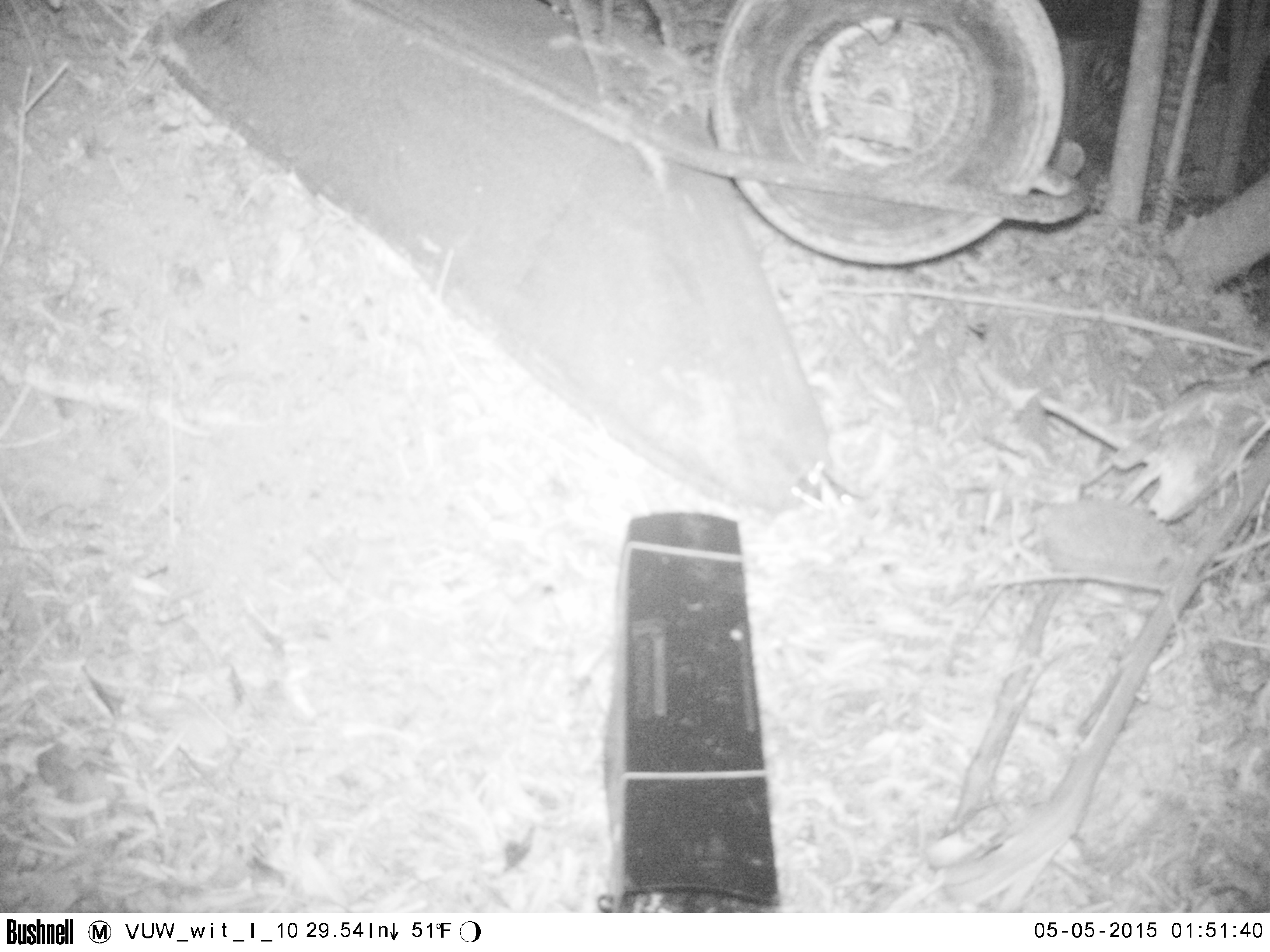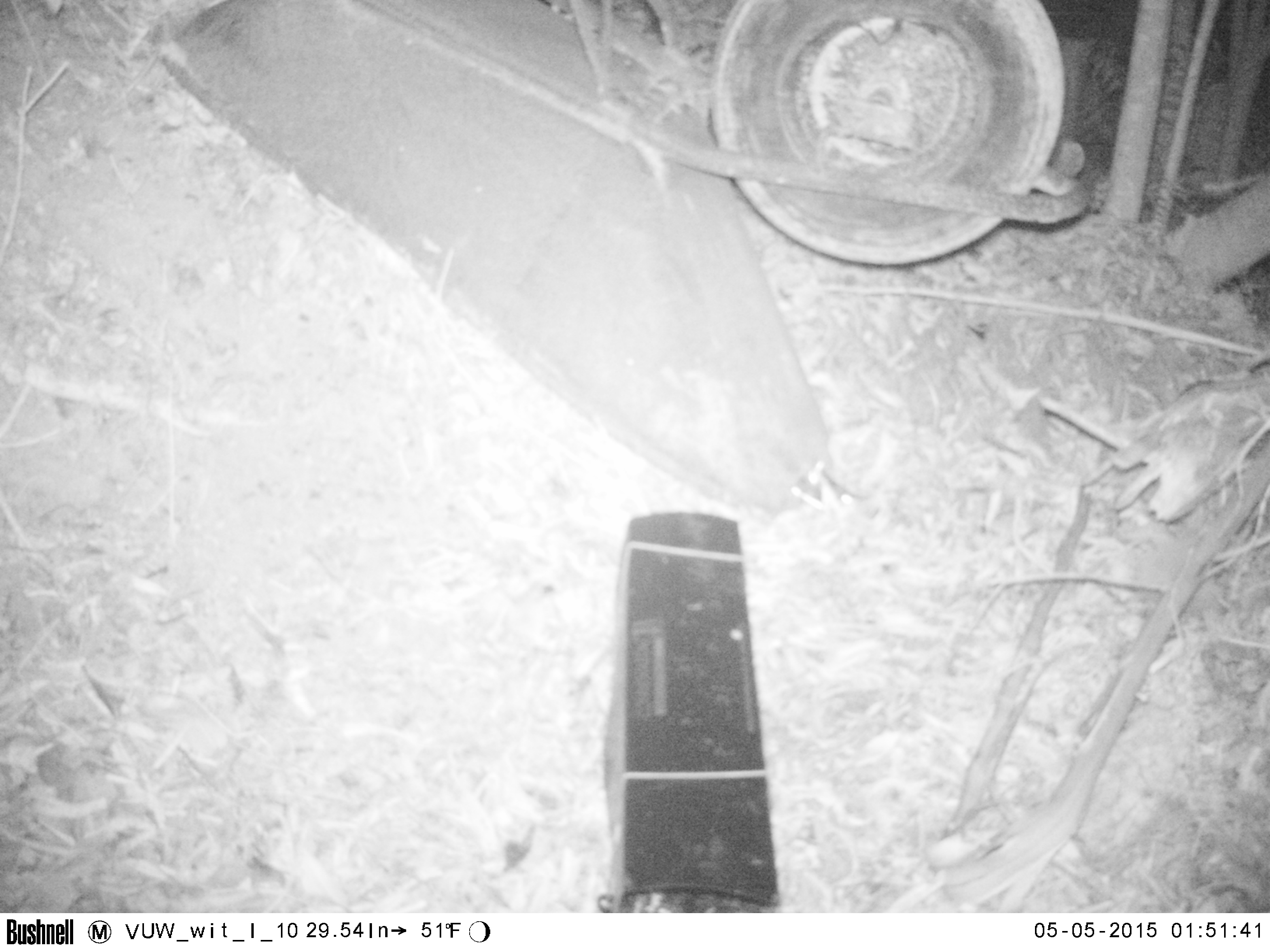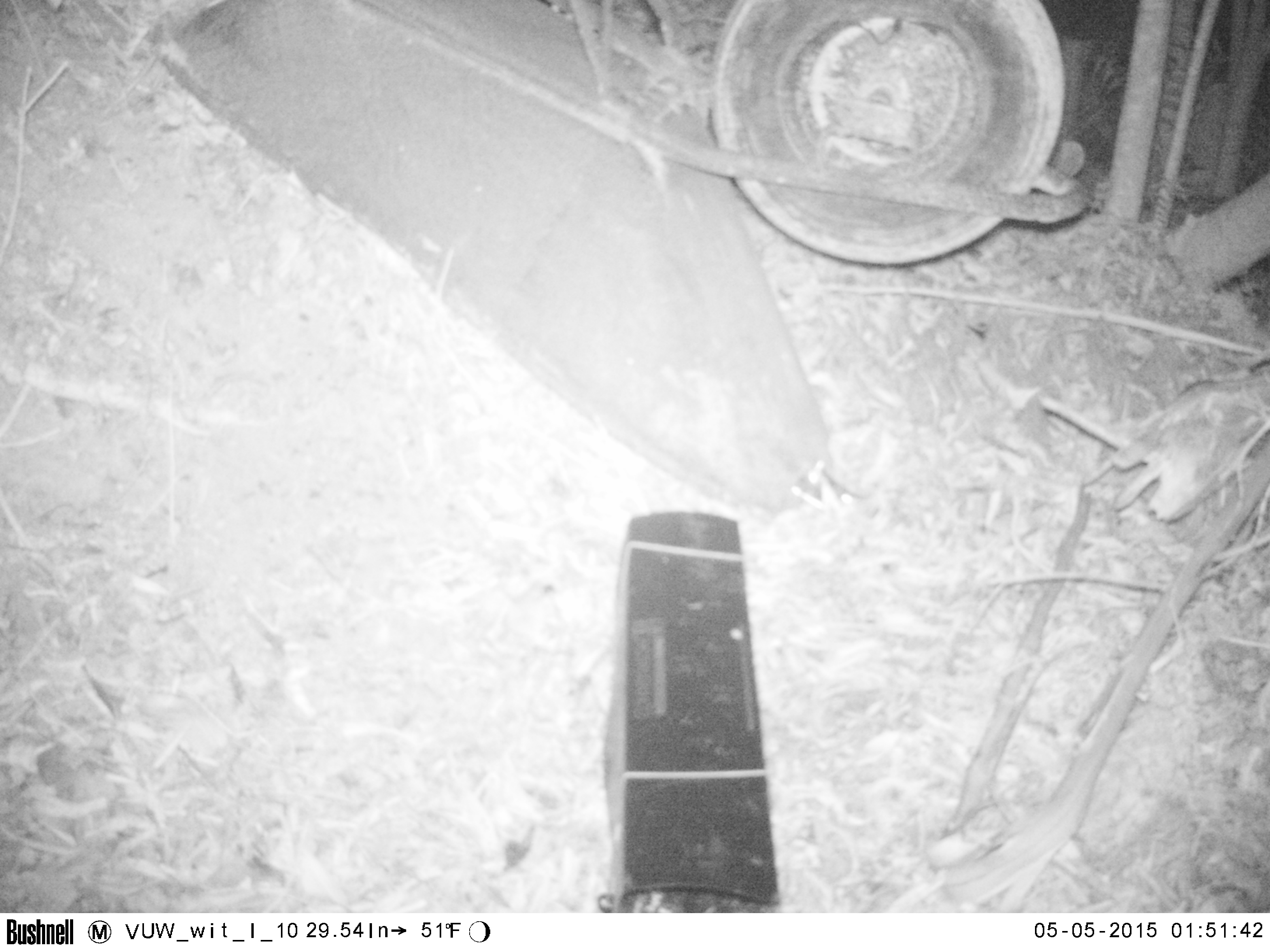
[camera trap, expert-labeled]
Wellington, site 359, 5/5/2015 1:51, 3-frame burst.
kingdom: Animalia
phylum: Chordata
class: Mammalia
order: Eulipotyphla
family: Erinaceidae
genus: Erinaceus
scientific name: Erinaceus europaeus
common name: hedgehog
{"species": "hedgehog (Erinaceus europaeus)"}